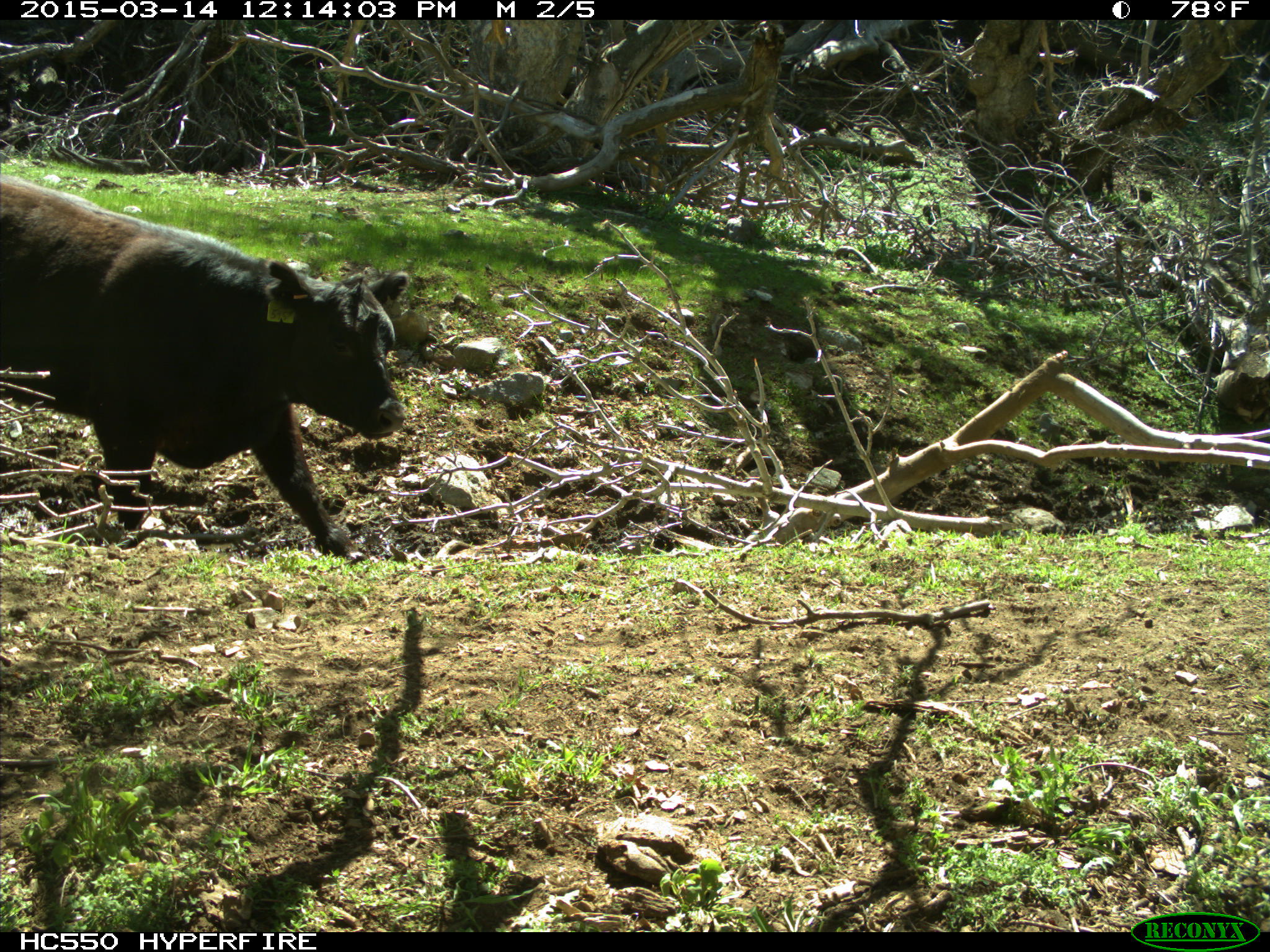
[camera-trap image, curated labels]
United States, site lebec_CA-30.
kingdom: Animalia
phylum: Chordata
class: Mammalia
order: Artiodactyla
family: Bovidae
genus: Bos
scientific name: Bos taurus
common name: domestic cow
Bos taurus (domestic cow).